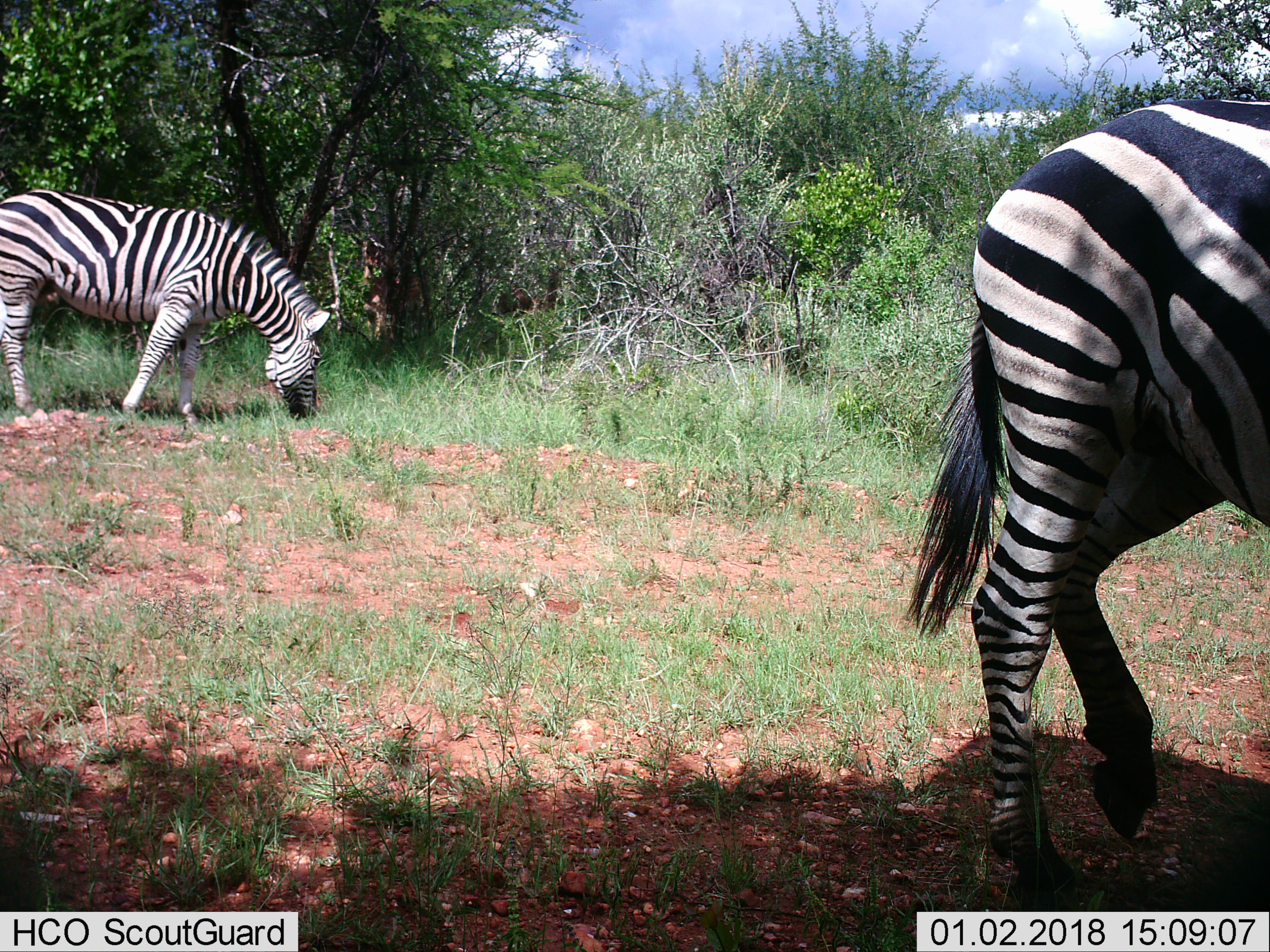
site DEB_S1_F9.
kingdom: Animalia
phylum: Chordata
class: Mammalia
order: Perissodactyla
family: Equidae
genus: Equus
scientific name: Equus quagga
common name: plains zebra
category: zebraplains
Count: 2.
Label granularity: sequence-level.